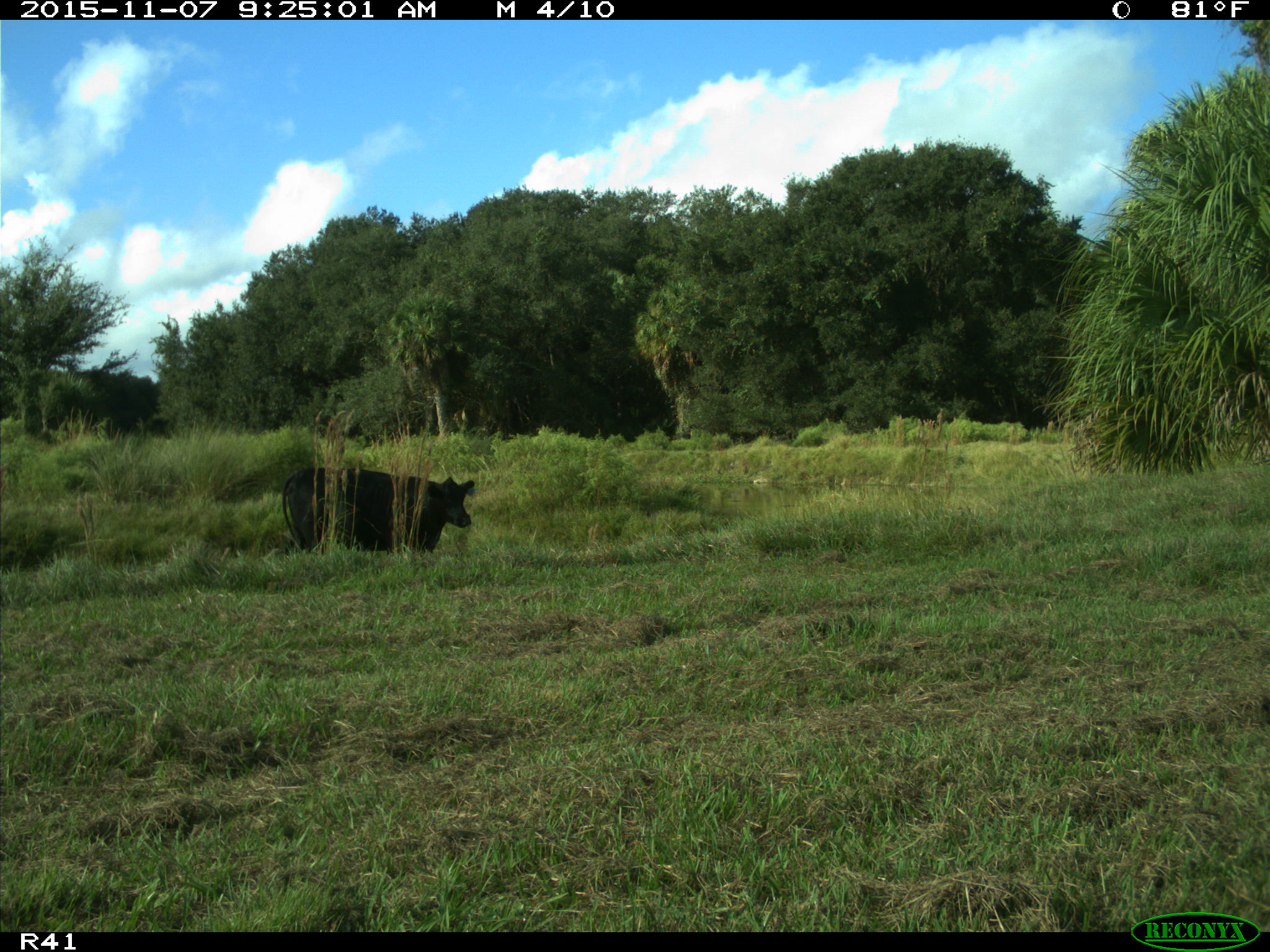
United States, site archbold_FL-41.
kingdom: Animalia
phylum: Chordata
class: Mammalia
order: Artiodactyla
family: Bovidae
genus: Bos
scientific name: Bos taurus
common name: domestic cow